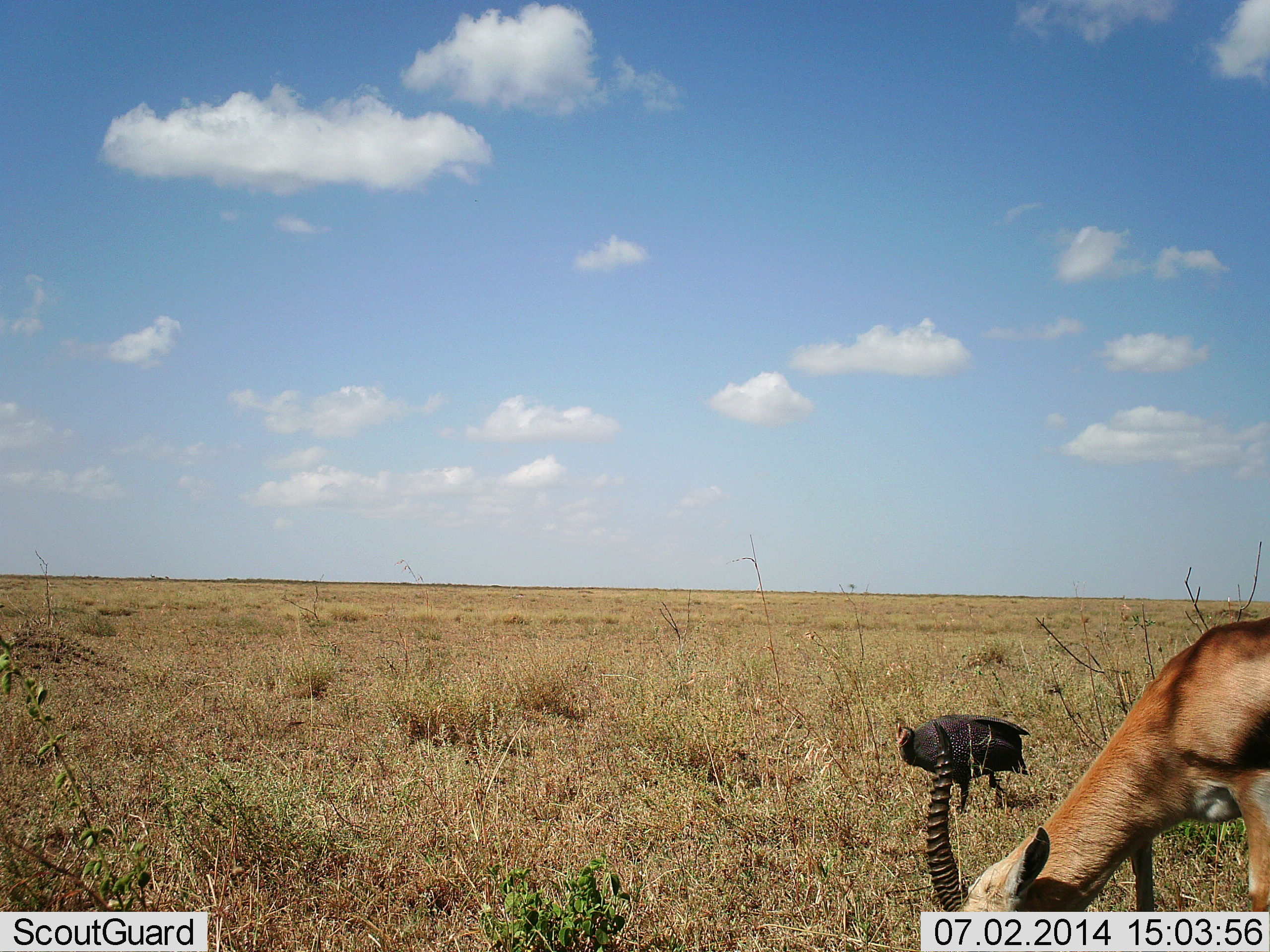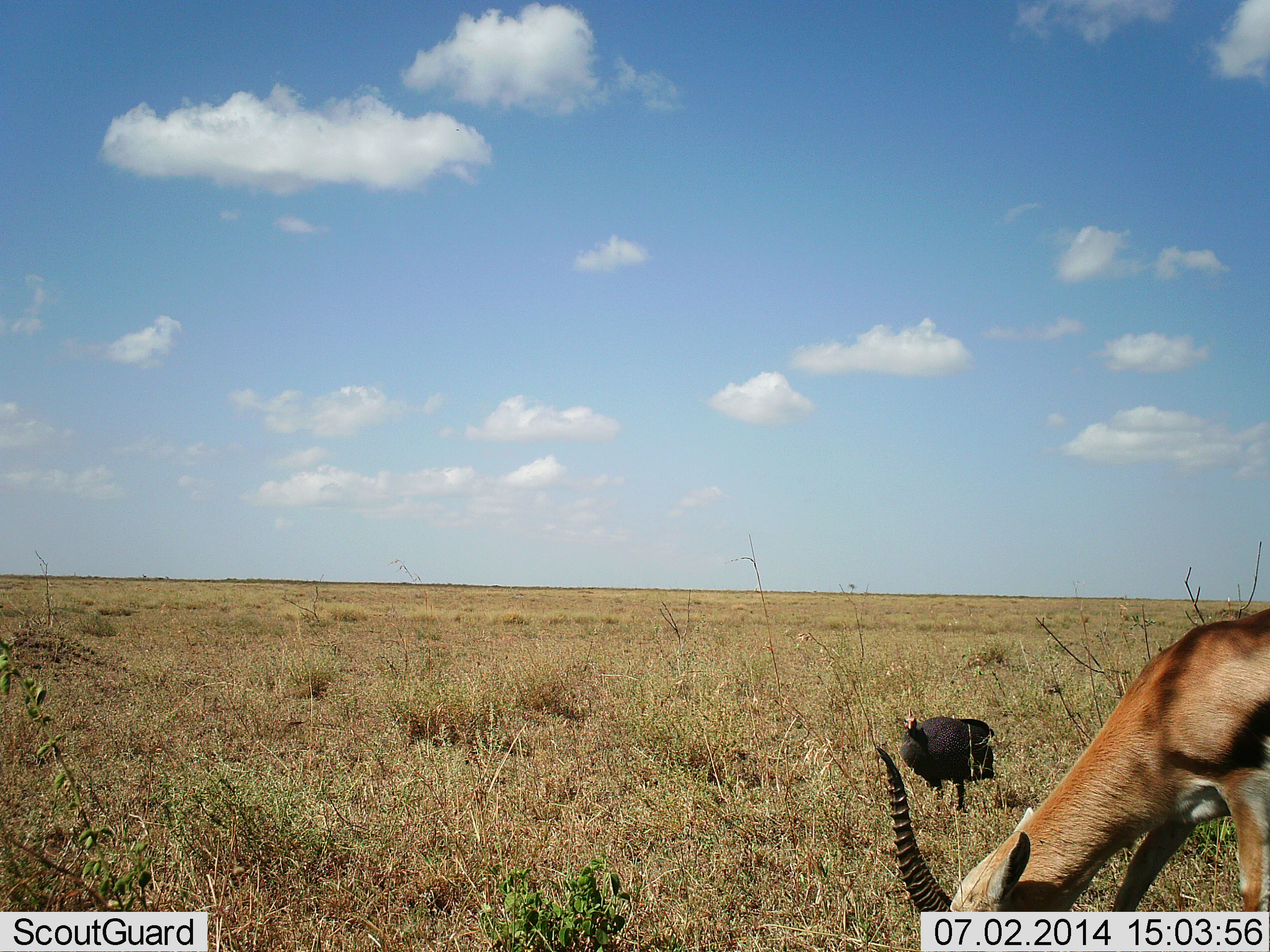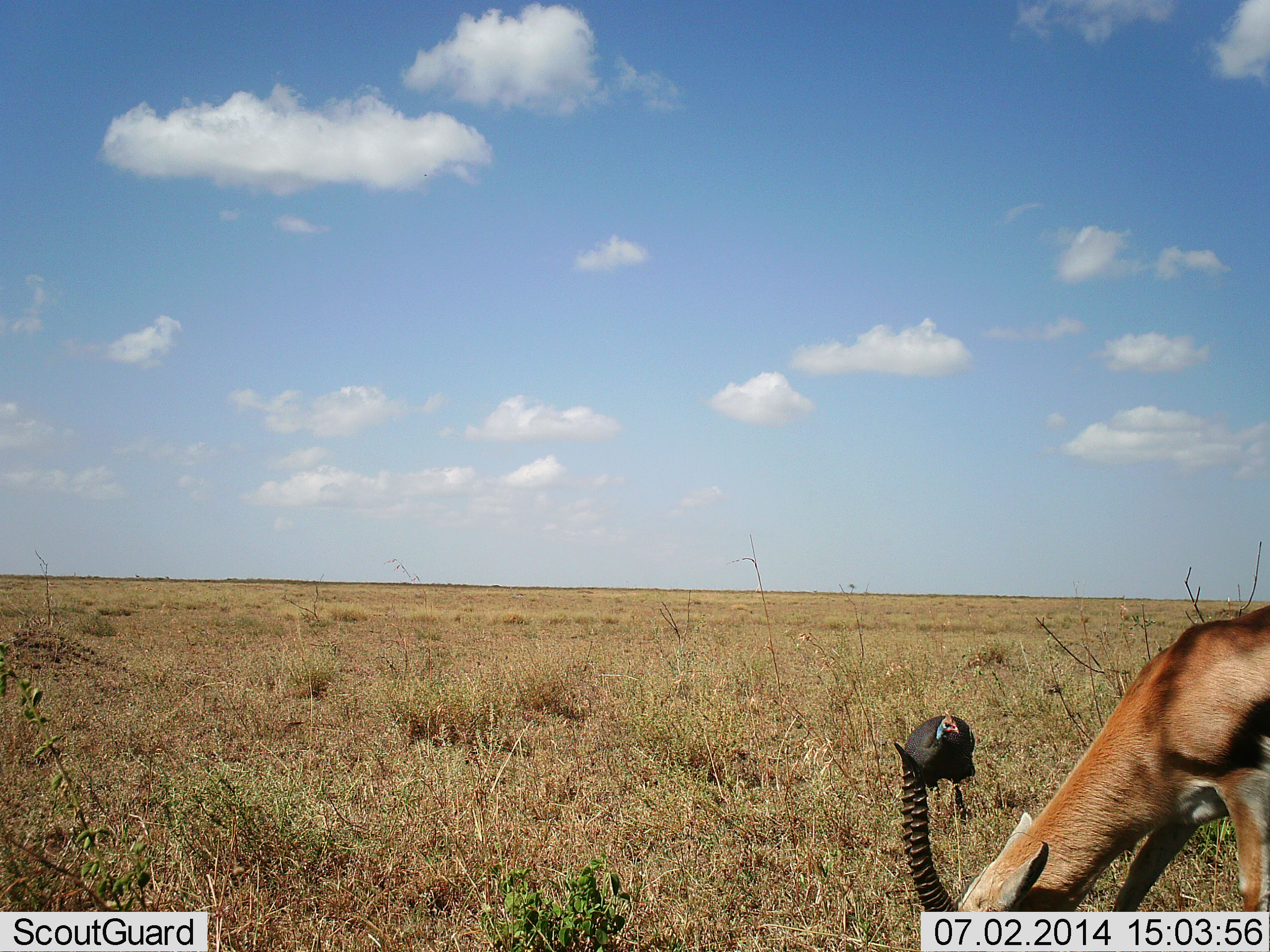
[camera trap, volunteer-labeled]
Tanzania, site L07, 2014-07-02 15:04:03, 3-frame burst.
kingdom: Animalia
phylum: Chordata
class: Mammalia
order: Artiodactyla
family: Bovidae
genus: Eudorcas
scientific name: Eudorcas thomsonii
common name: thomson's gazelle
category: gazellethomsons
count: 1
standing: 12%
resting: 0%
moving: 6%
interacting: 0%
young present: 0%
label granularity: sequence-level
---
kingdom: Animalia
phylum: Chordata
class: Aves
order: Galliformes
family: Numididae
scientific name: Numididae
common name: guinea fowl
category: guineafowl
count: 1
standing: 77%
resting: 0%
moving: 31%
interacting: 0%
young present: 0%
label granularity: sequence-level